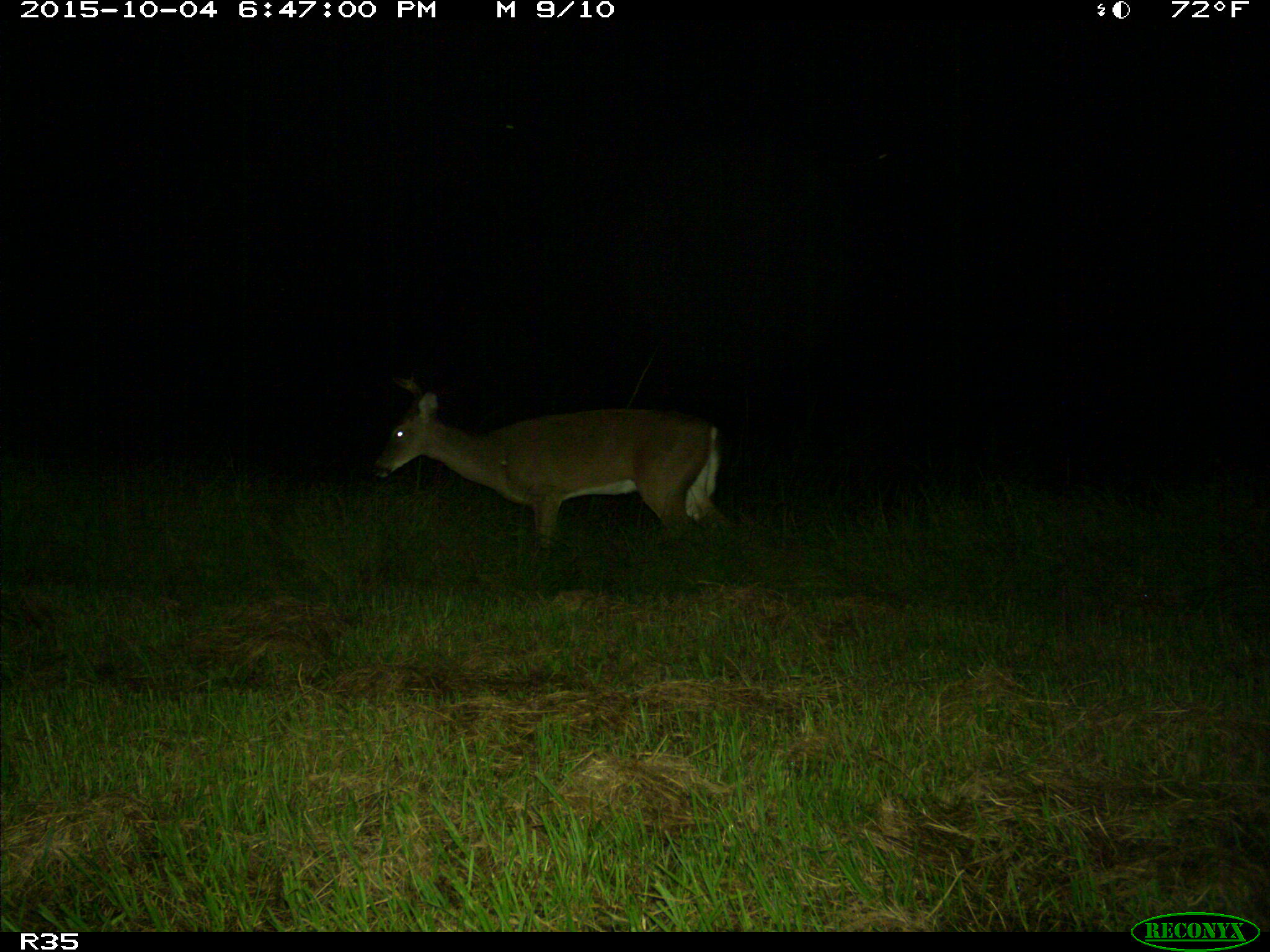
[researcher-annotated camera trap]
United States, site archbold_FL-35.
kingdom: Animalia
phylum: Chordata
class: Mammalia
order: Artiodactyla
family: Cervidae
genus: Odocoileus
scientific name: Odocoileus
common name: deer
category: unidentified deer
Unidentified deer (deer) (Odocoileus).